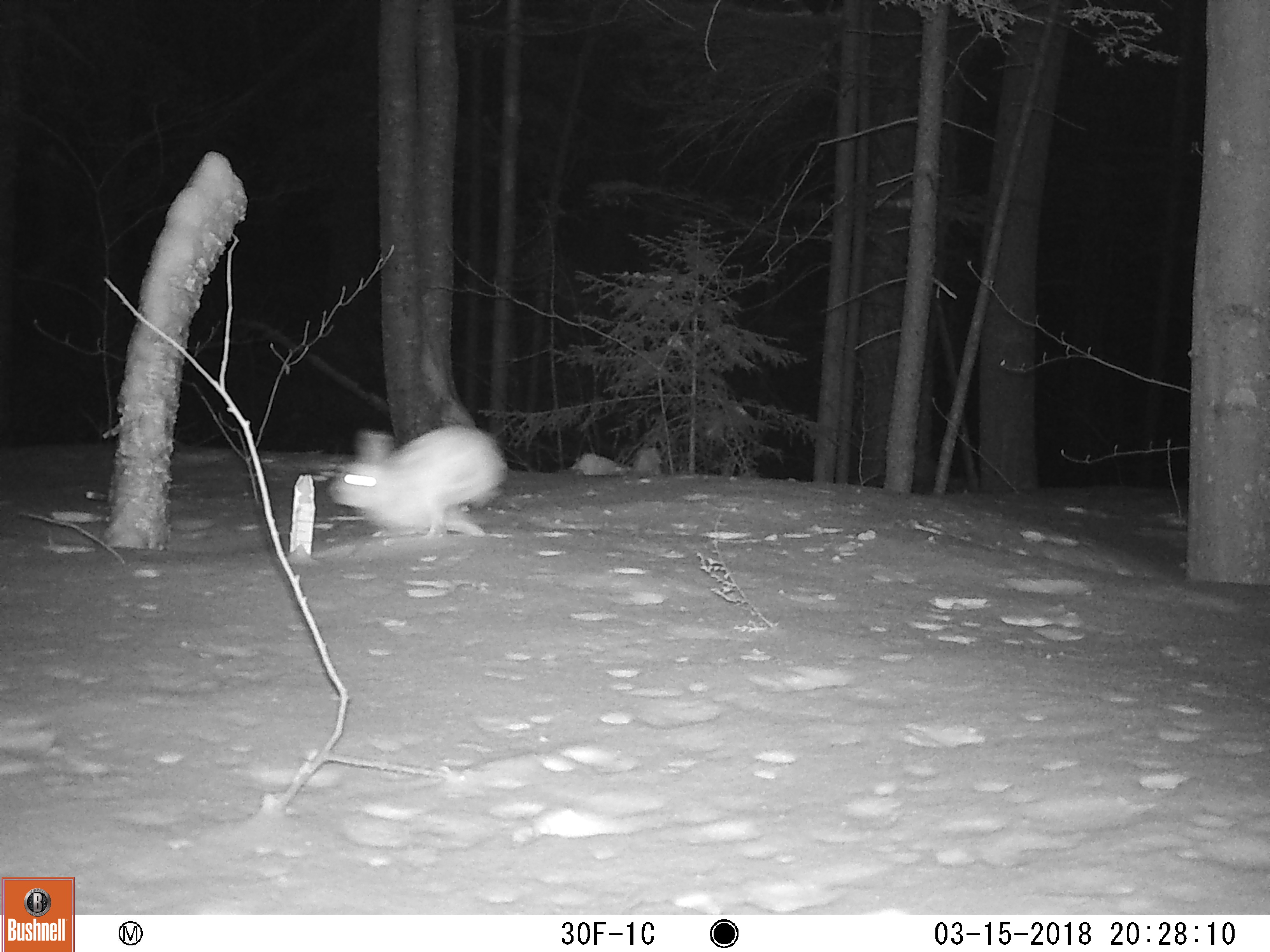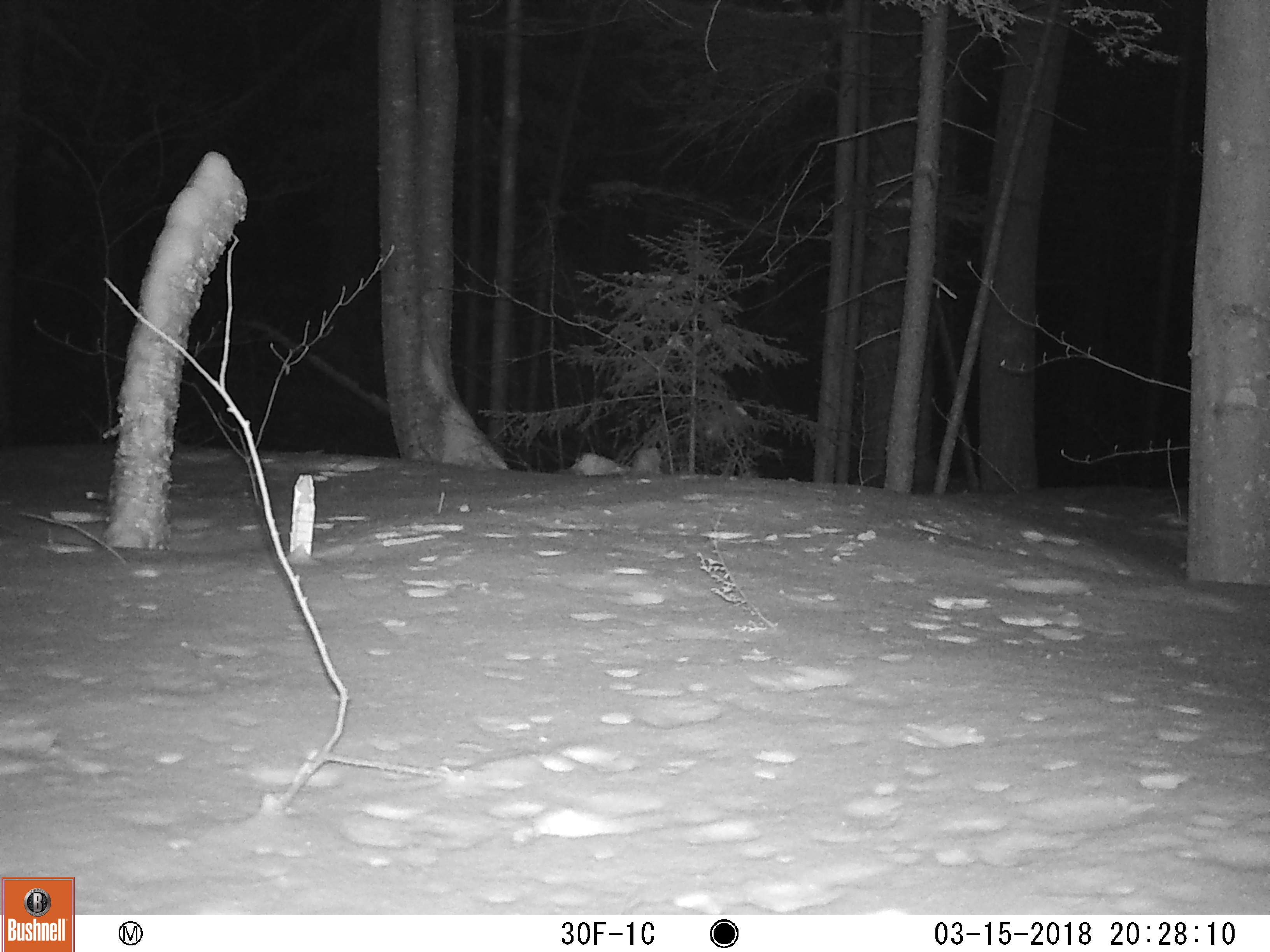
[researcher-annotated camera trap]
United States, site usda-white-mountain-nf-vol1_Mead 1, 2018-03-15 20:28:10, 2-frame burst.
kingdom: Animalia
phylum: Chordata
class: Mammalia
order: Lagomorpha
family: Leporidae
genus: Lepus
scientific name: Lepus americanus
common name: snowshoe hare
Snowshoe hare (Lepus americanus).